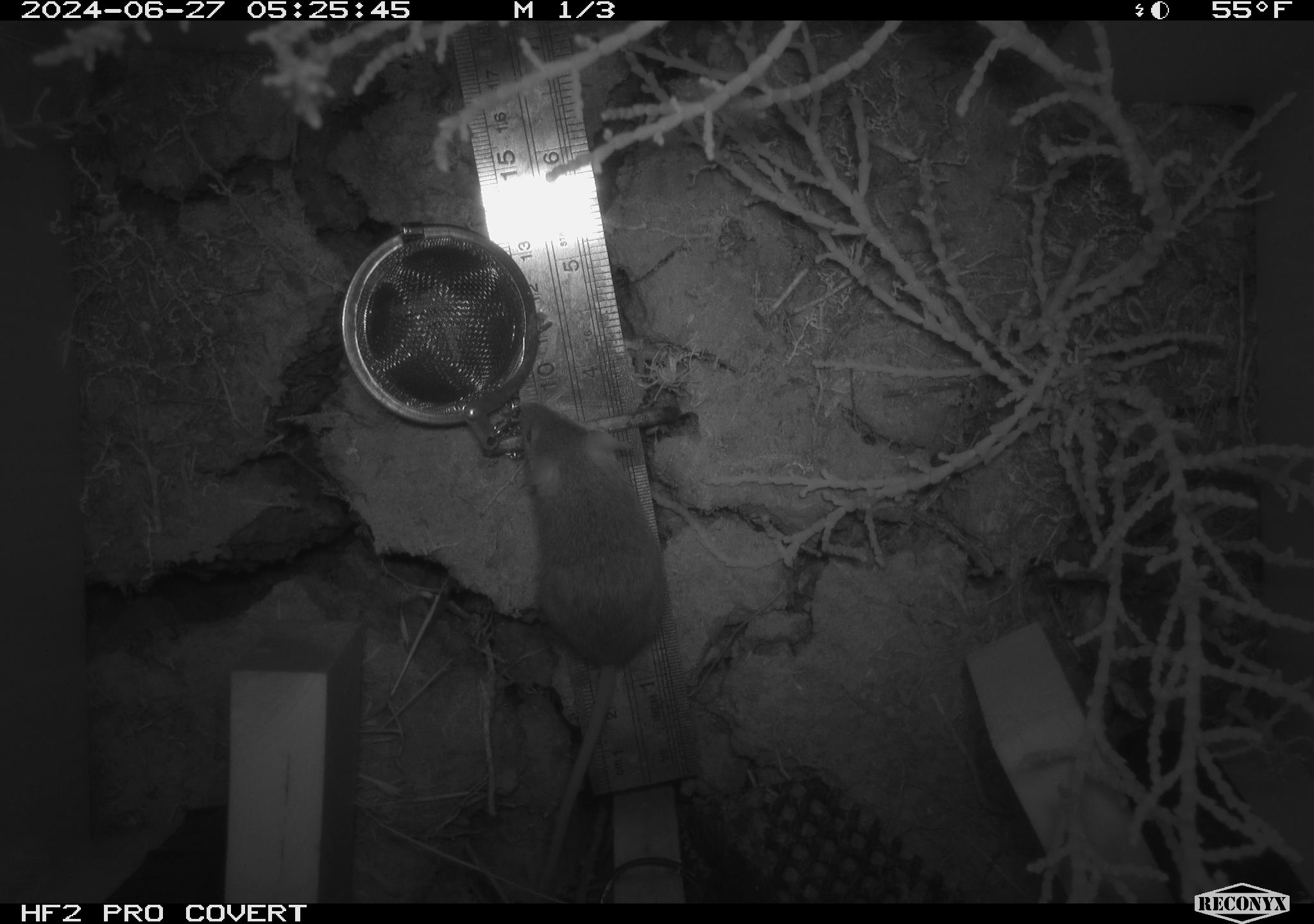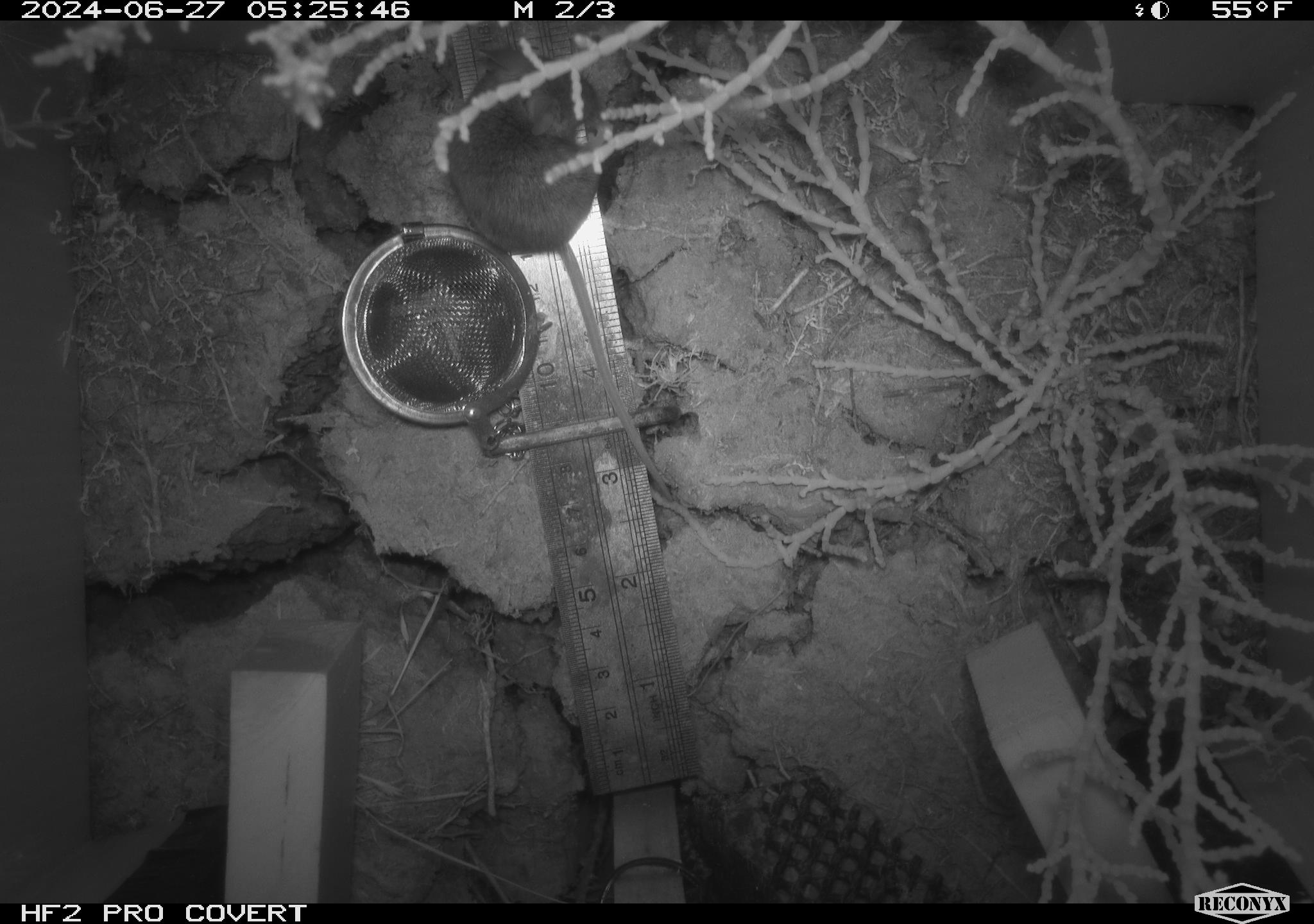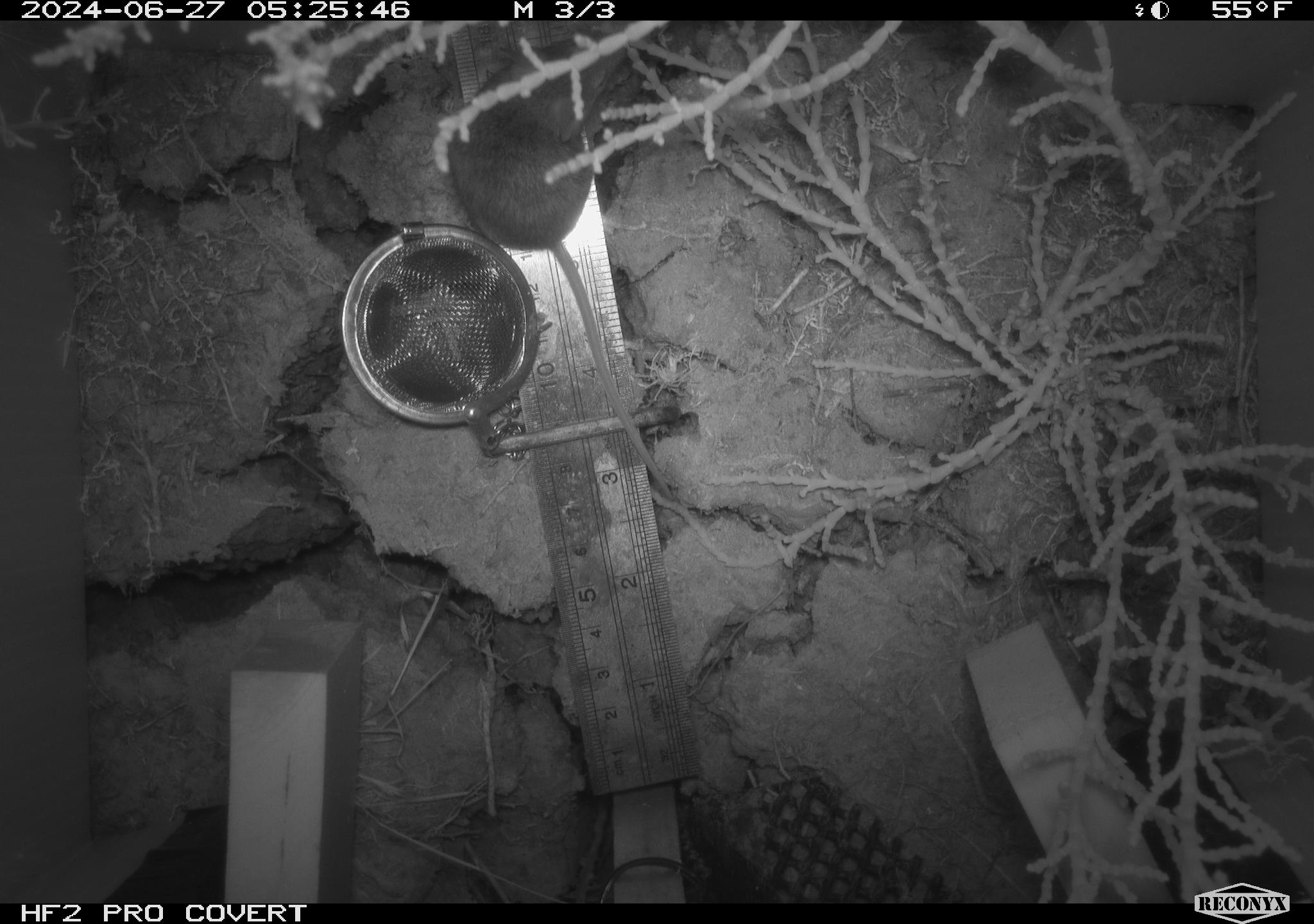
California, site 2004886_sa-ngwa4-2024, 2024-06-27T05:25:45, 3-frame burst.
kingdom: Animalia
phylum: Chordata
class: Mammalia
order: Rodentia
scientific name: Rodentia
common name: mouse species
Mouse species (Rodentia).